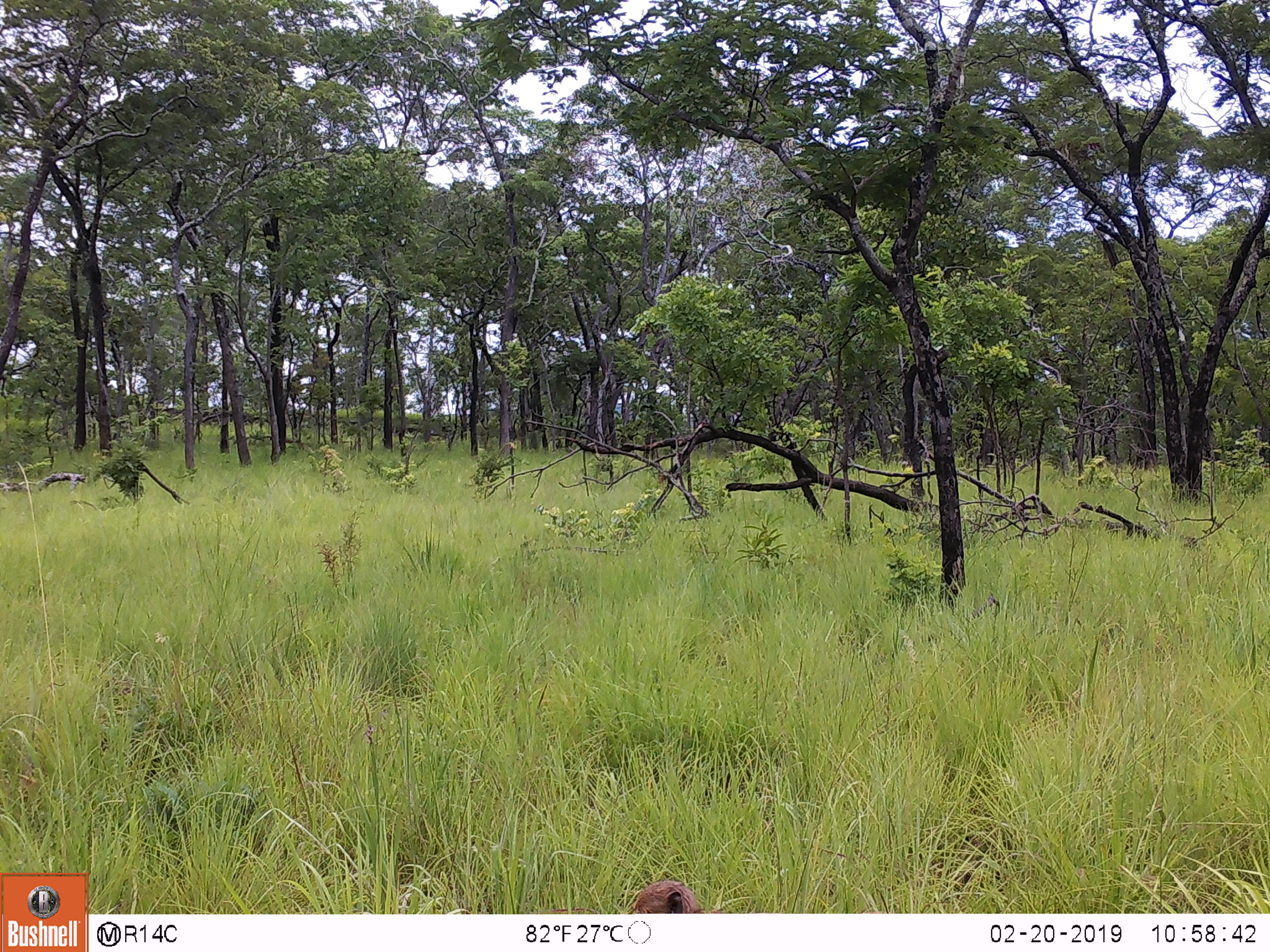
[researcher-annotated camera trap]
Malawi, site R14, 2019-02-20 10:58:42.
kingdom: Animalia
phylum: Chordata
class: Mammalia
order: Primates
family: Cercopithecidae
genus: Papio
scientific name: Papio cynocephalus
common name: yellow baboon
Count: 1.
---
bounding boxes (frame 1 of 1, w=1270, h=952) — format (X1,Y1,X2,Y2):
yellow baboon: (622,873,717,908)